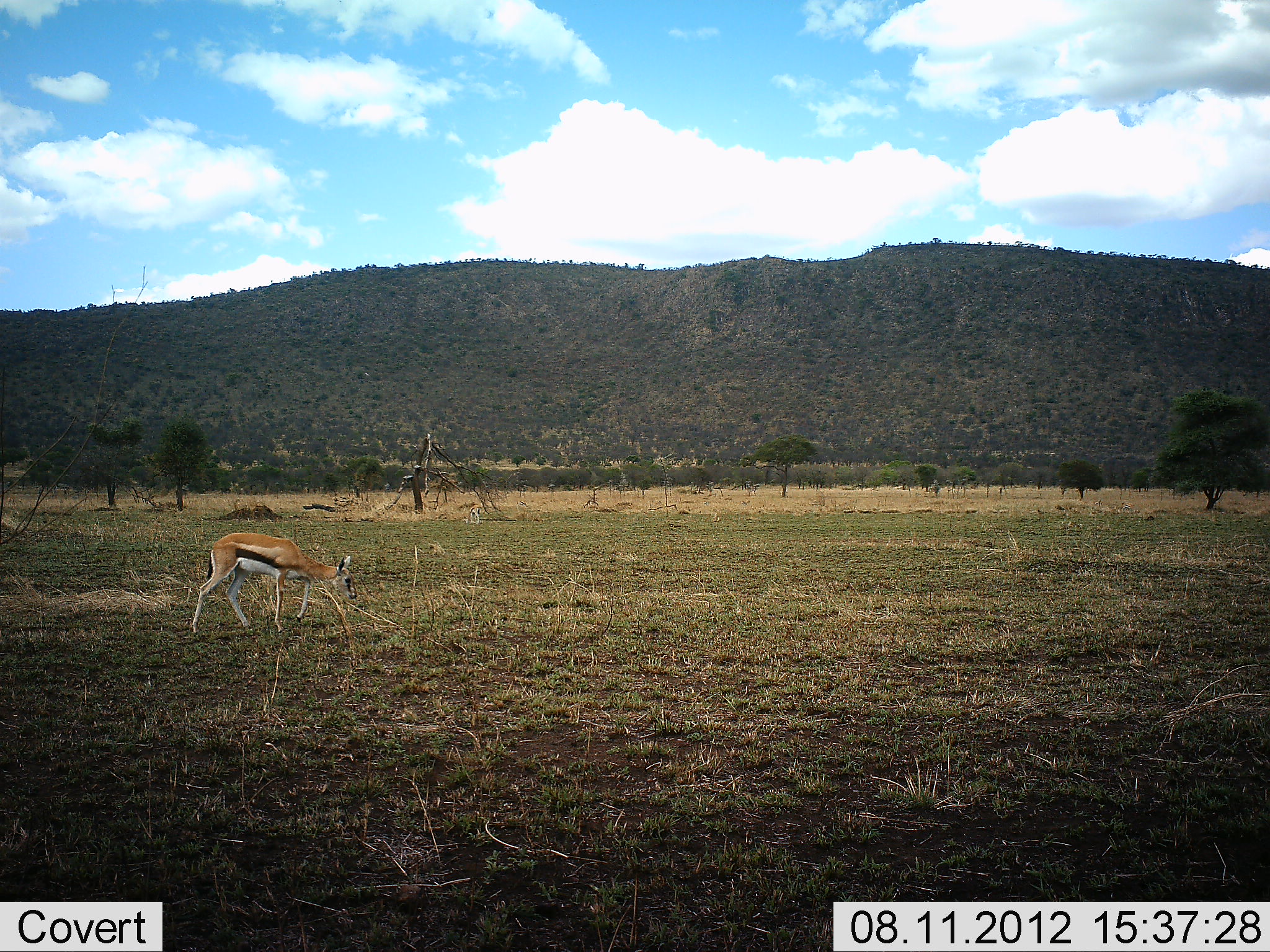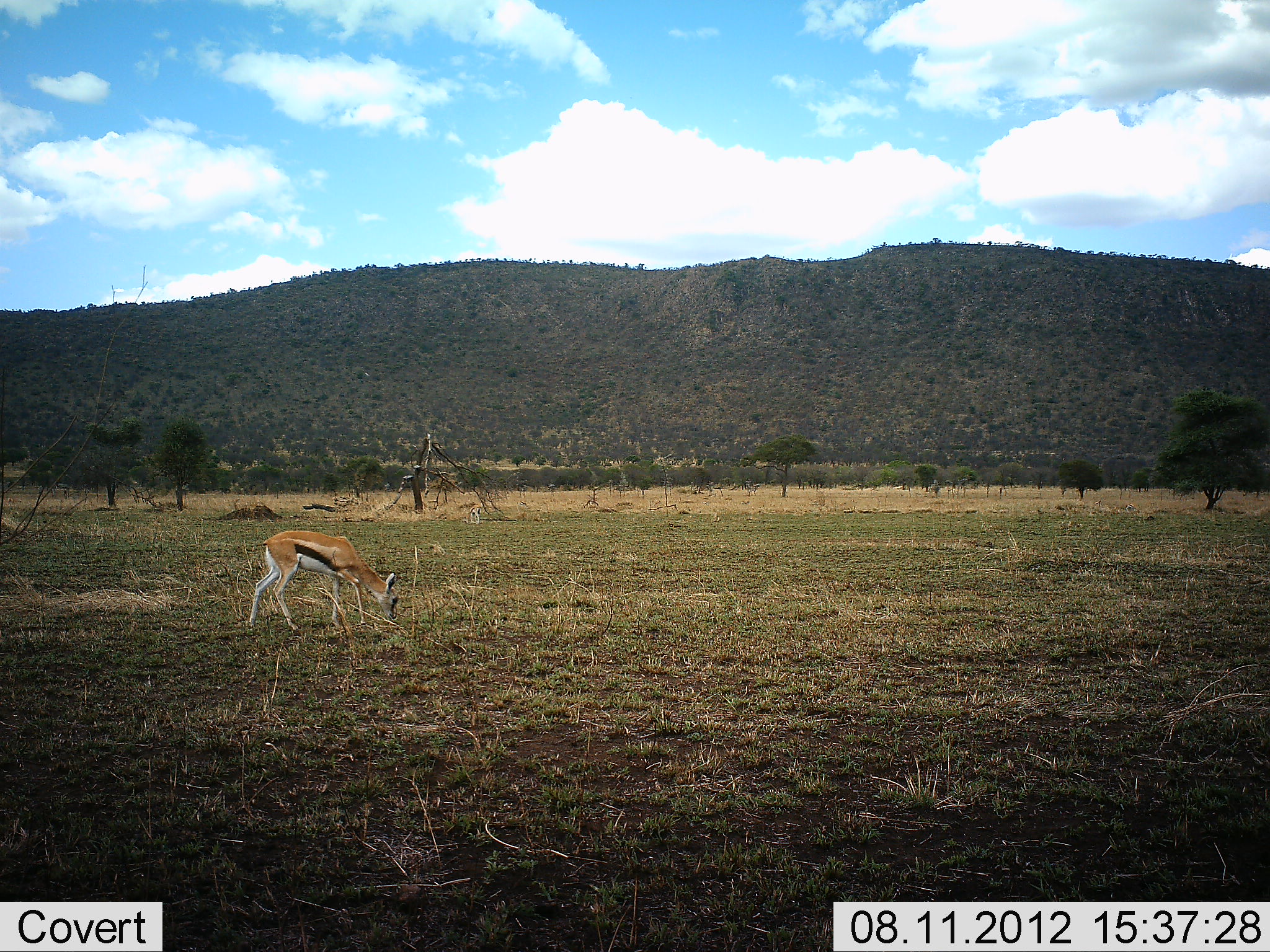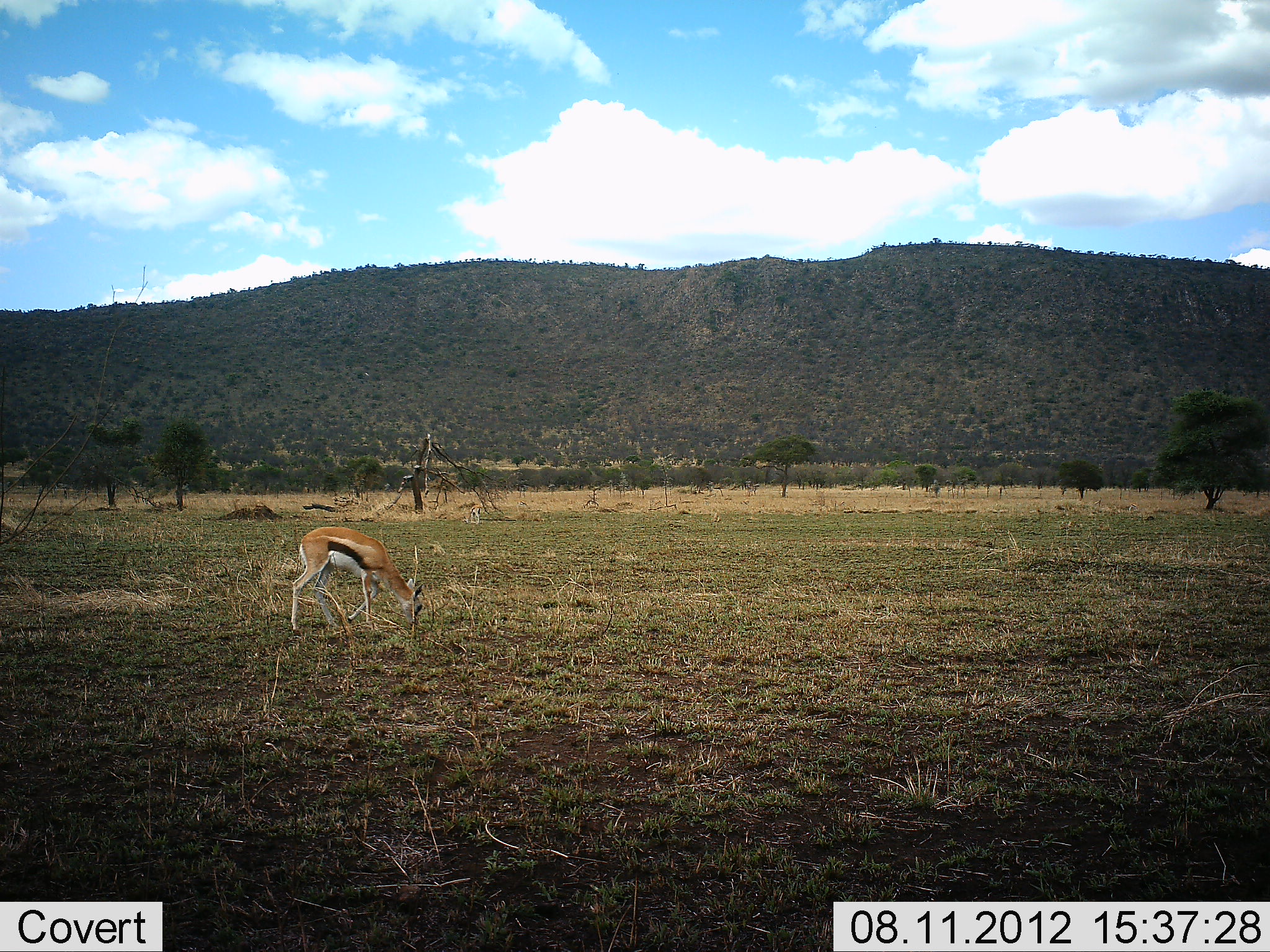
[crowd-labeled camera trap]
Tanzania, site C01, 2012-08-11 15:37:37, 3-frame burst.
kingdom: Animalia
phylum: Chordata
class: Mammalia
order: Artiodactyla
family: Bovidae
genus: Eudorcas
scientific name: Eudorcas thomsonii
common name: thomson's gazelle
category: gazellethomsons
Gazellethomsons (thomson's gazelle) (Eudorcas thomsonii), count 1. Behavior (volunteer vote fractions): standing 10%, resting 0%, moving 40%, interacting 0%. Young present (vote fraction): 0%. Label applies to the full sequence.